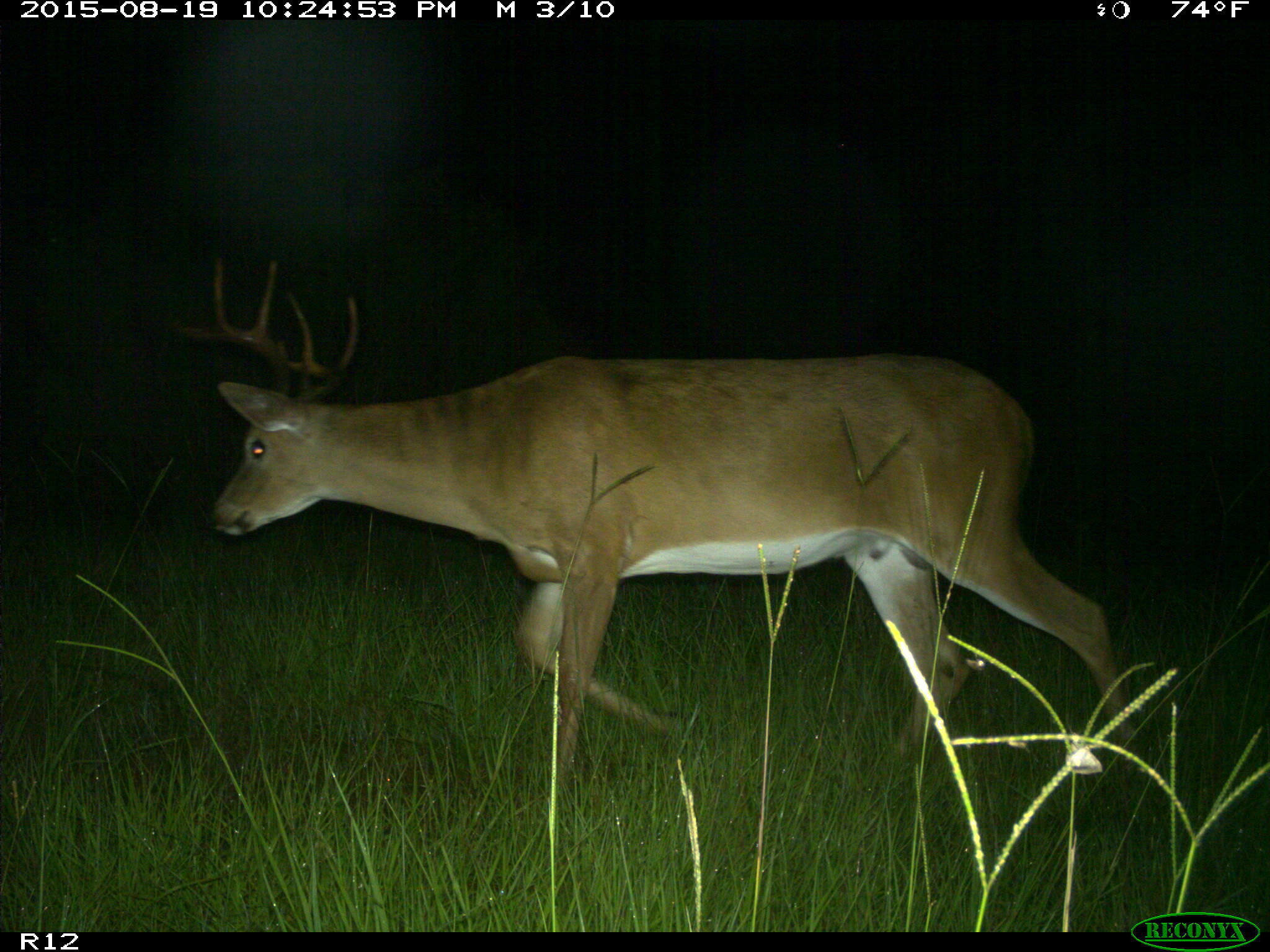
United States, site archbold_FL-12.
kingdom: Animalia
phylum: Chordata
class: Mammalia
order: Artiodactyla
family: Cervidae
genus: Odocoileus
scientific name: Odocoileus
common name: deer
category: unidentified deer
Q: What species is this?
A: Unidentified deer (deer) (Odocoileus).